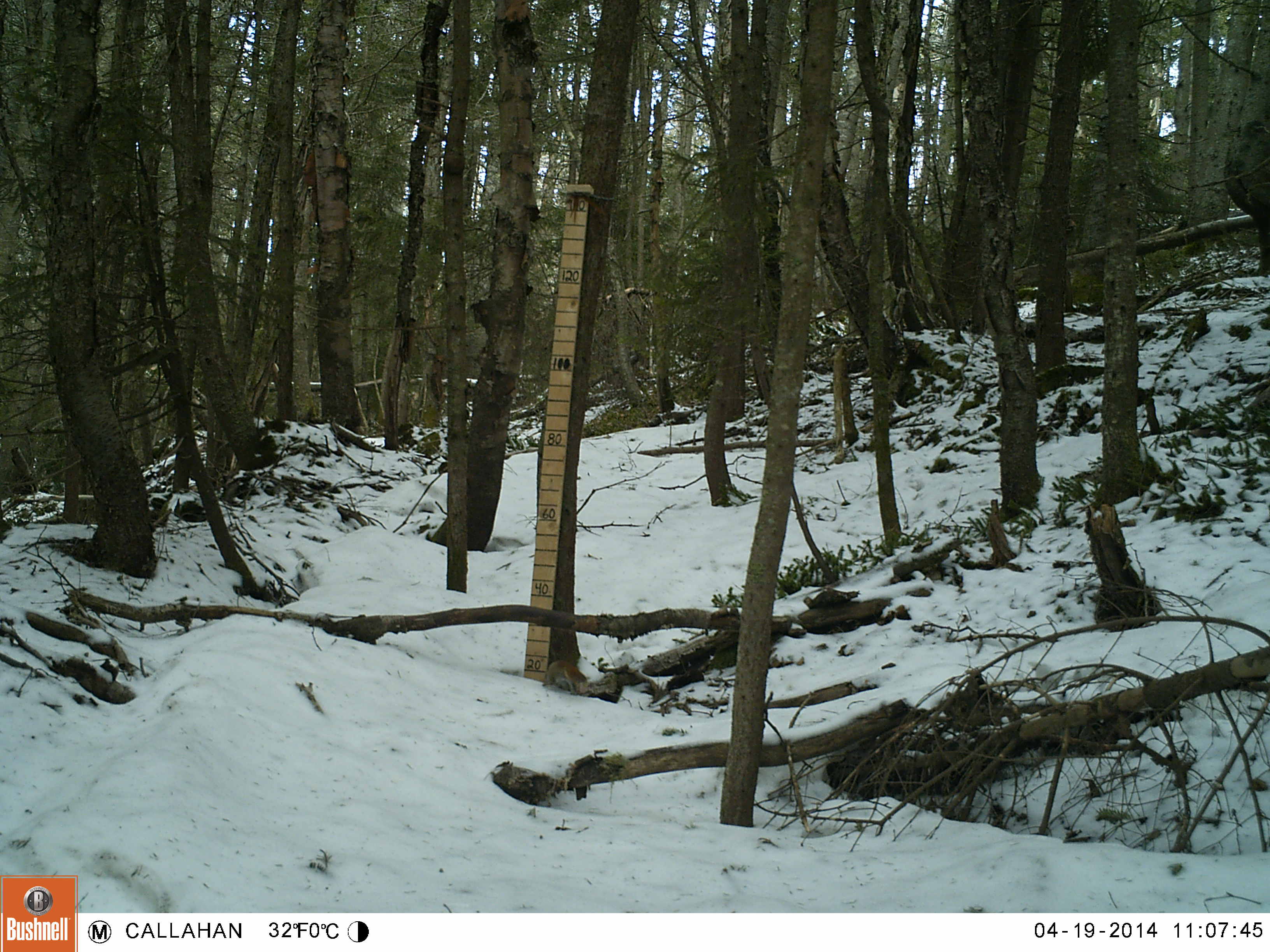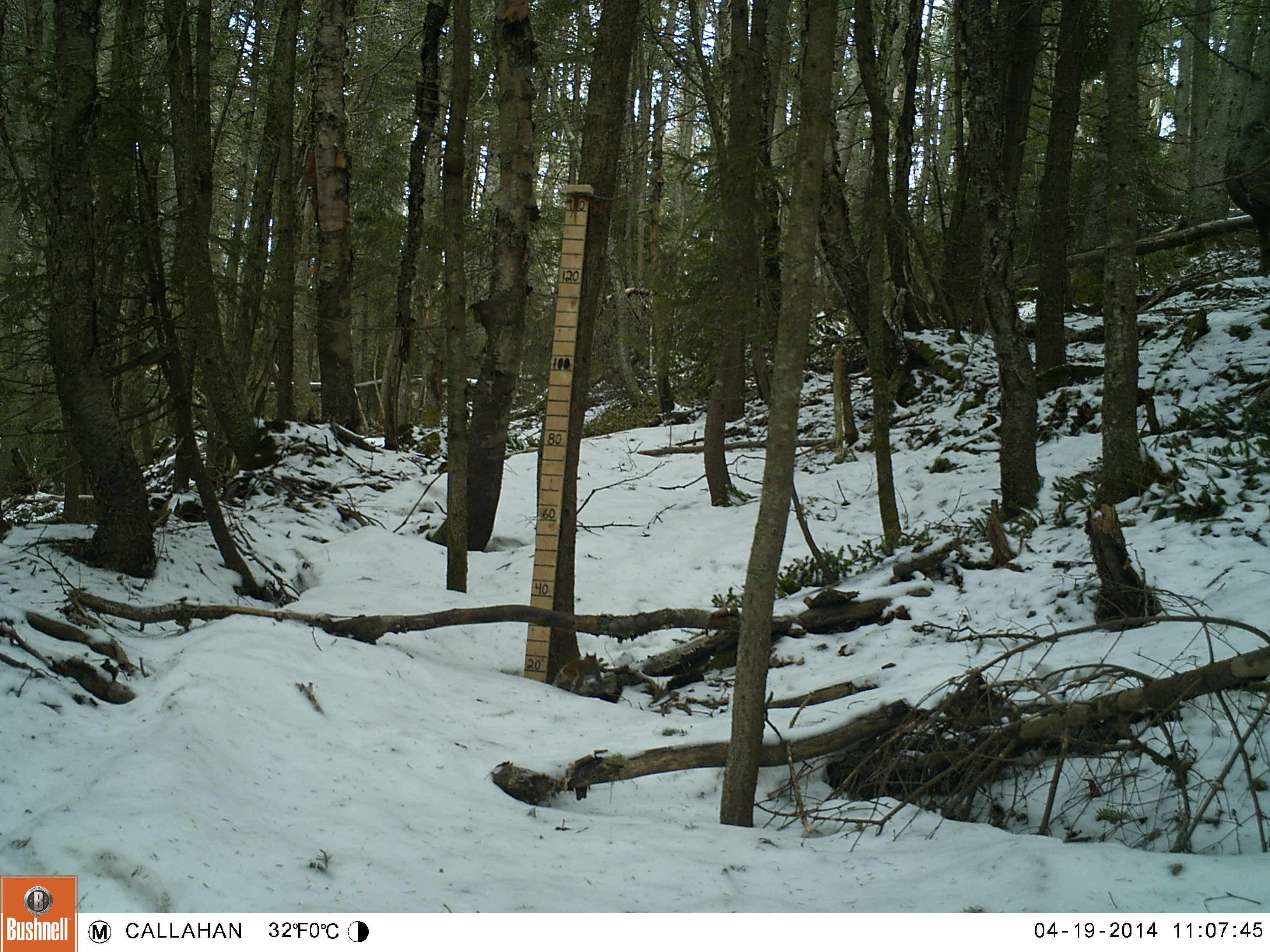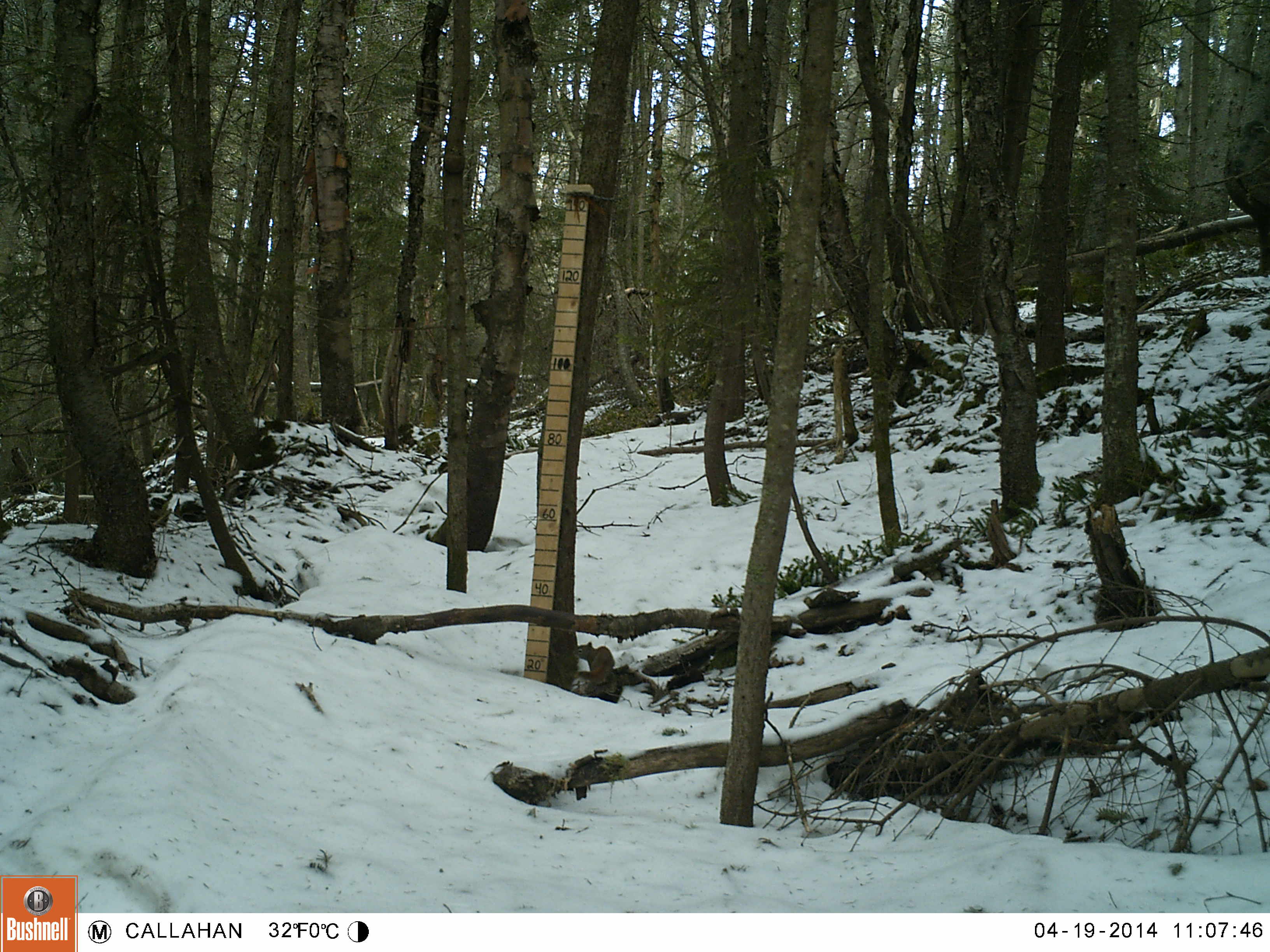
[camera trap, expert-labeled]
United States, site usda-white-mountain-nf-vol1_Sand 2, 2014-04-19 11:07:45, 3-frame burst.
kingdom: Animalia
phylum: Chordata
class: Mammalia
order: Rodentia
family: Sciuridae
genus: Tamiasciurus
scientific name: Tamiasciurus hudsonicus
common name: red squirrel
Red squirrel (Tamiasciurus hudsonicus).